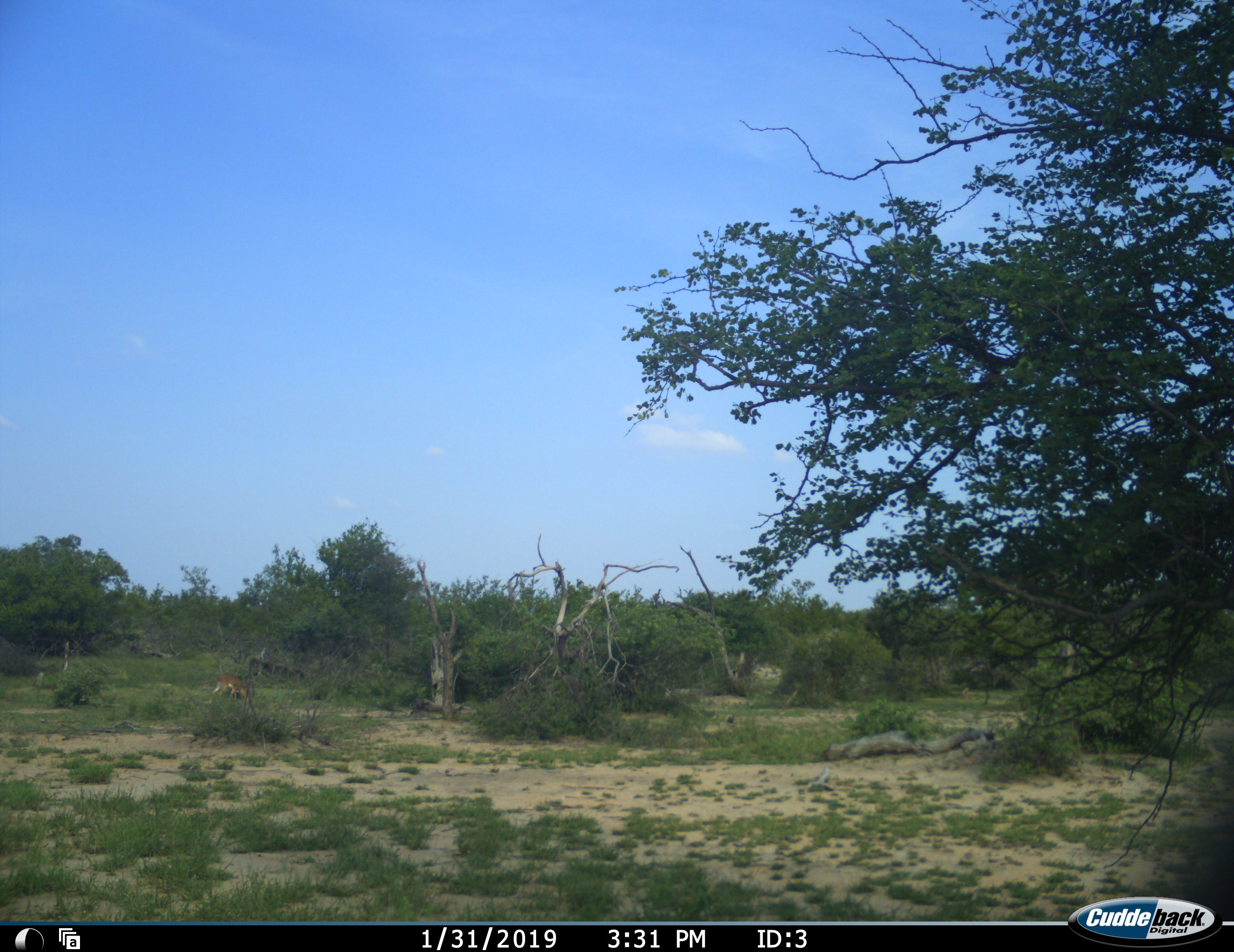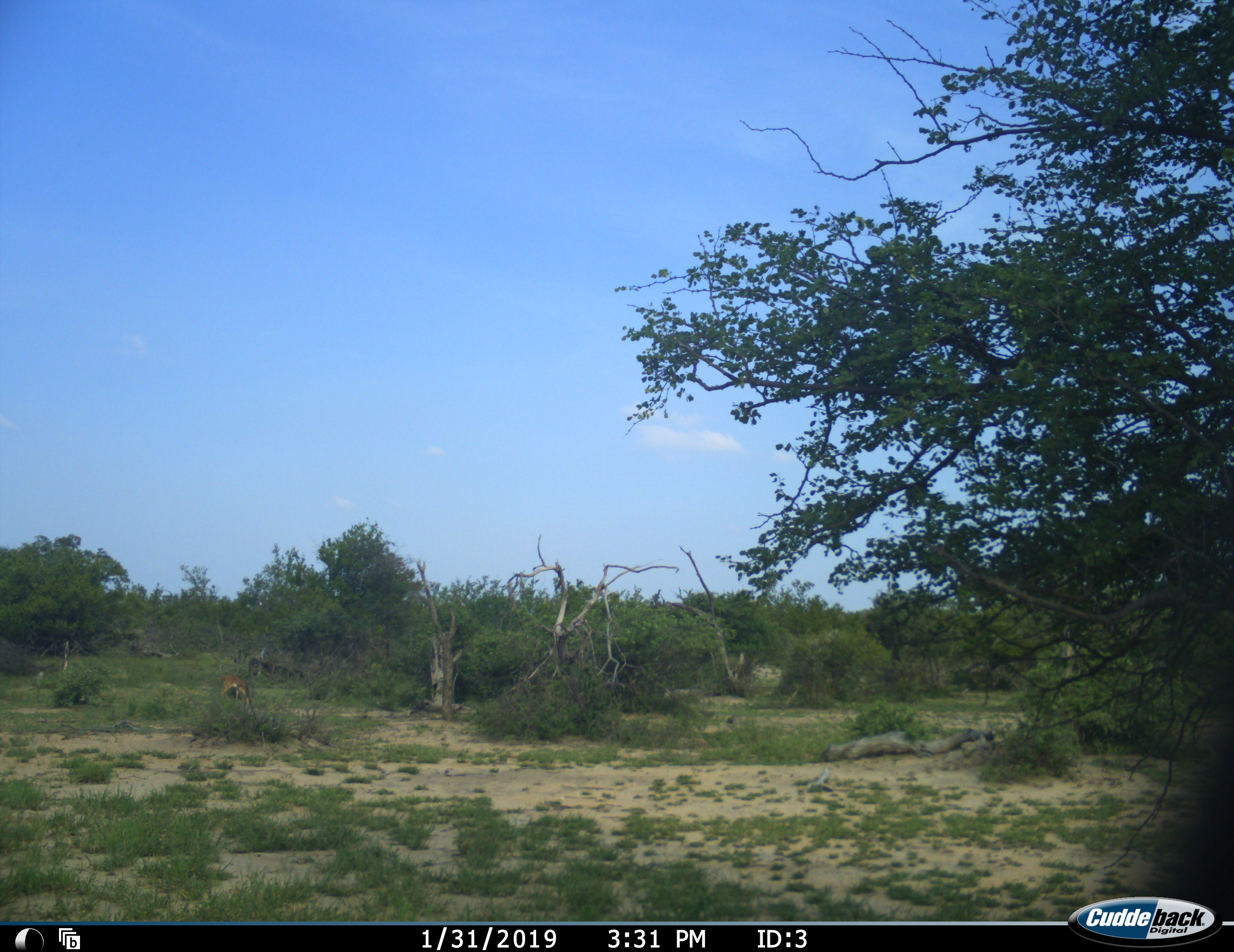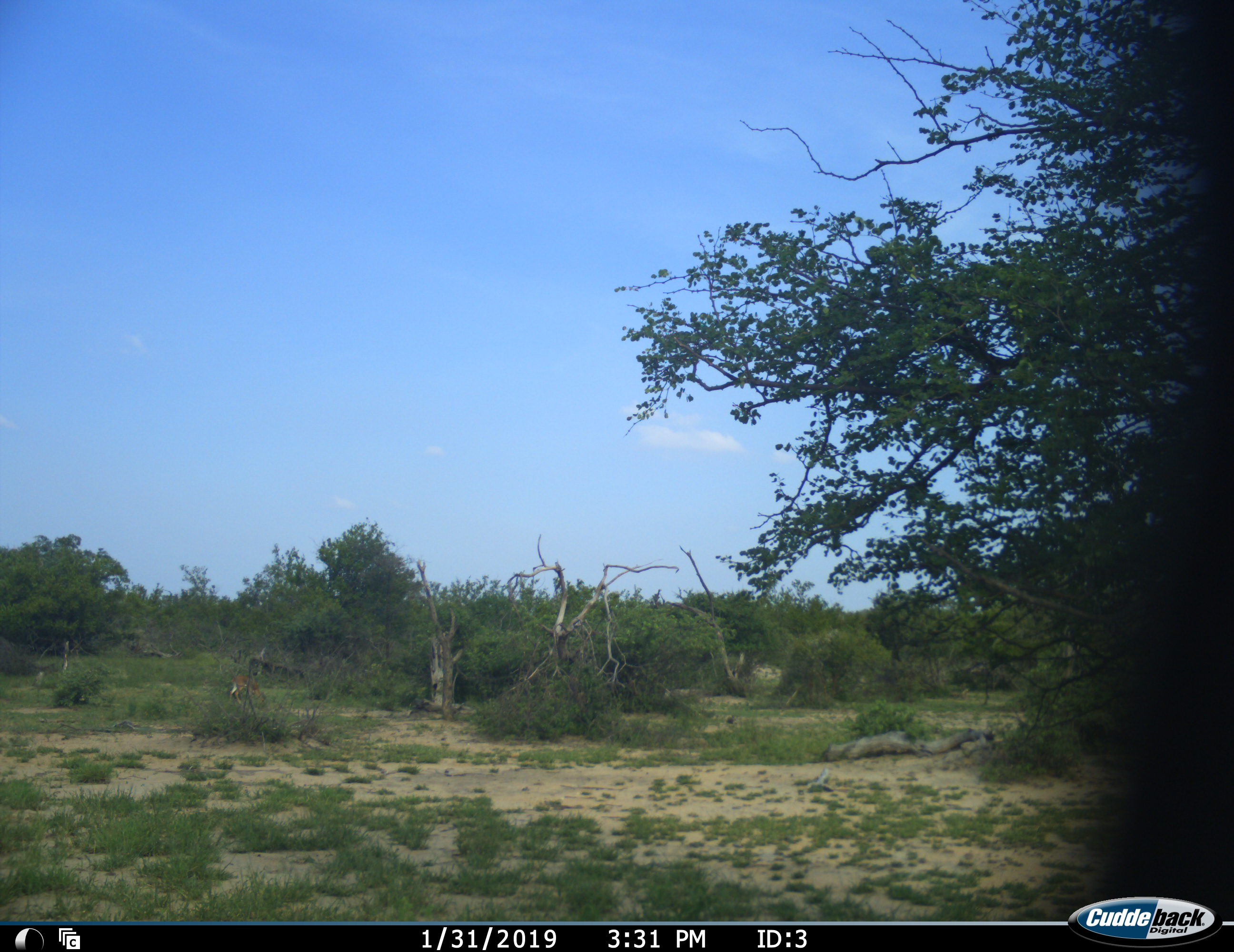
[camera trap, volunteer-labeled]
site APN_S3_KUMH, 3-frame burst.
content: unidentified animal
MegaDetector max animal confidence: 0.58